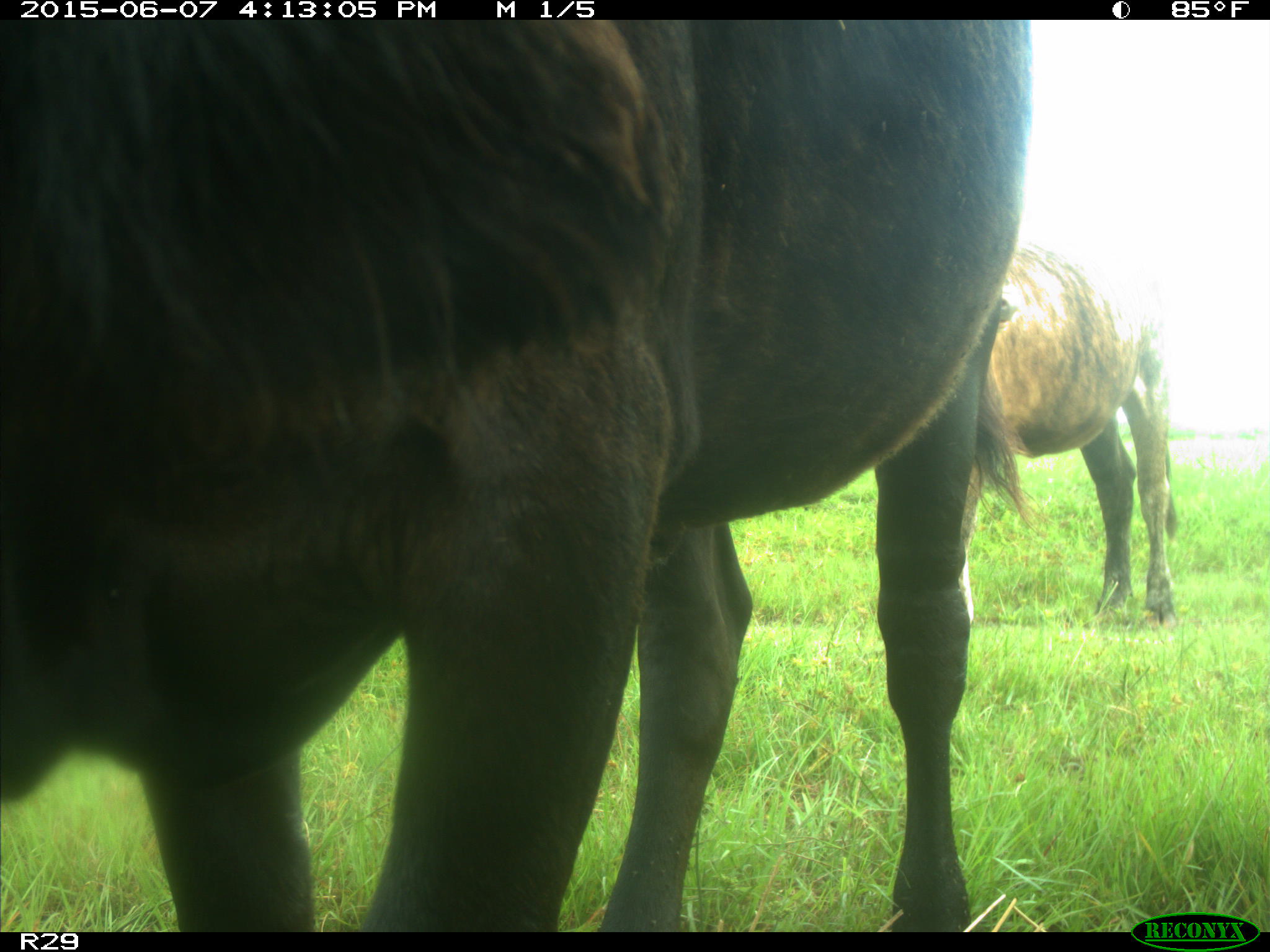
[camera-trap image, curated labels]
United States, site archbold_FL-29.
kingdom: Animalia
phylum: Chordata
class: Mammalia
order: Artiodactyla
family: Bovidae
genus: Bos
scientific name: Bos taurus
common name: domestic cow